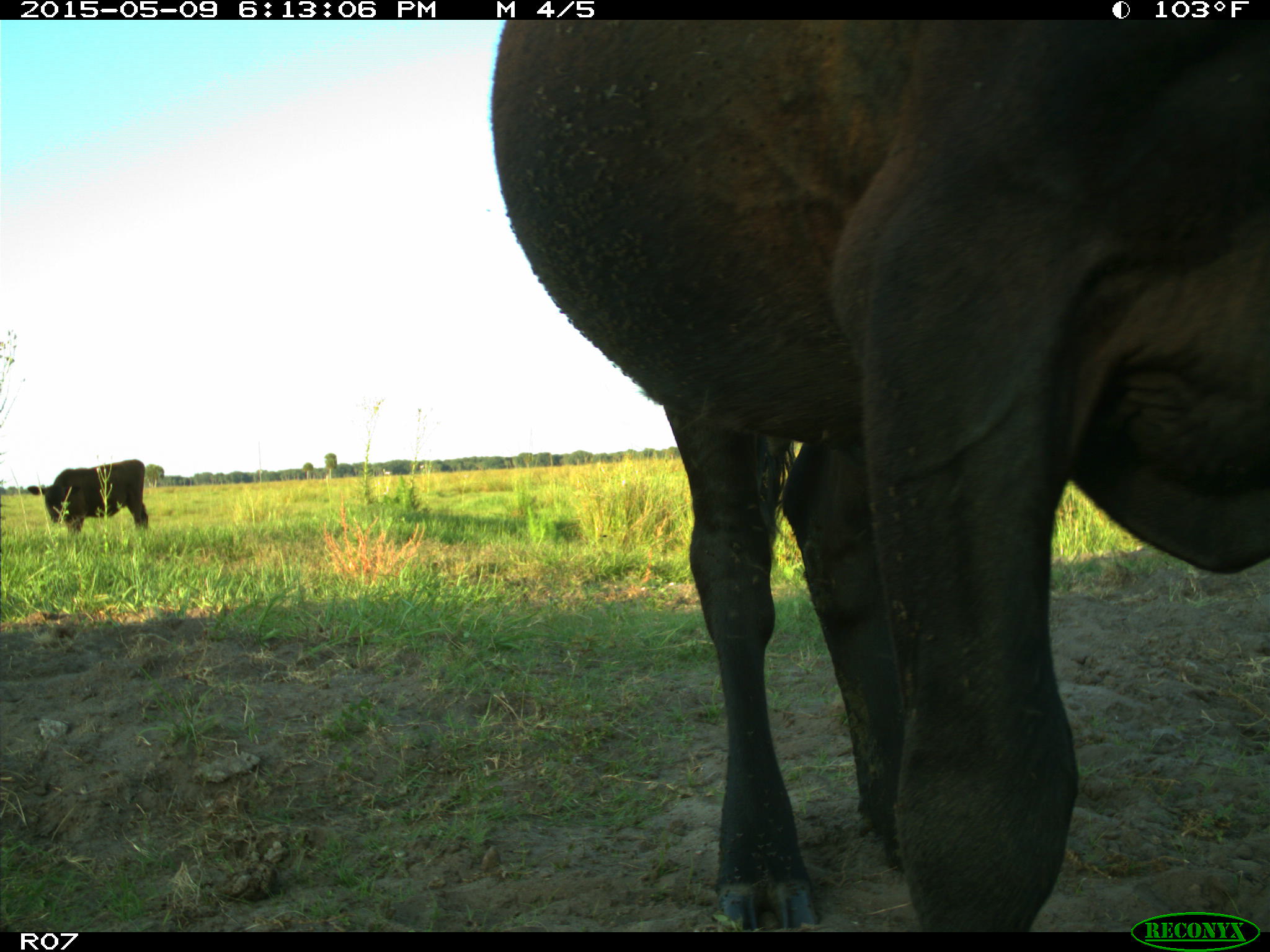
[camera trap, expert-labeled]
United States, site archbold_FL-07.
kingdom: Animalia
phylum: Chordata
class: Mammalia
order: Artiodactyla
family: Bovidae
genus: Bos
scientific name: Bos taurus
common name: domestic cow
Bos taurus (domestic cow).